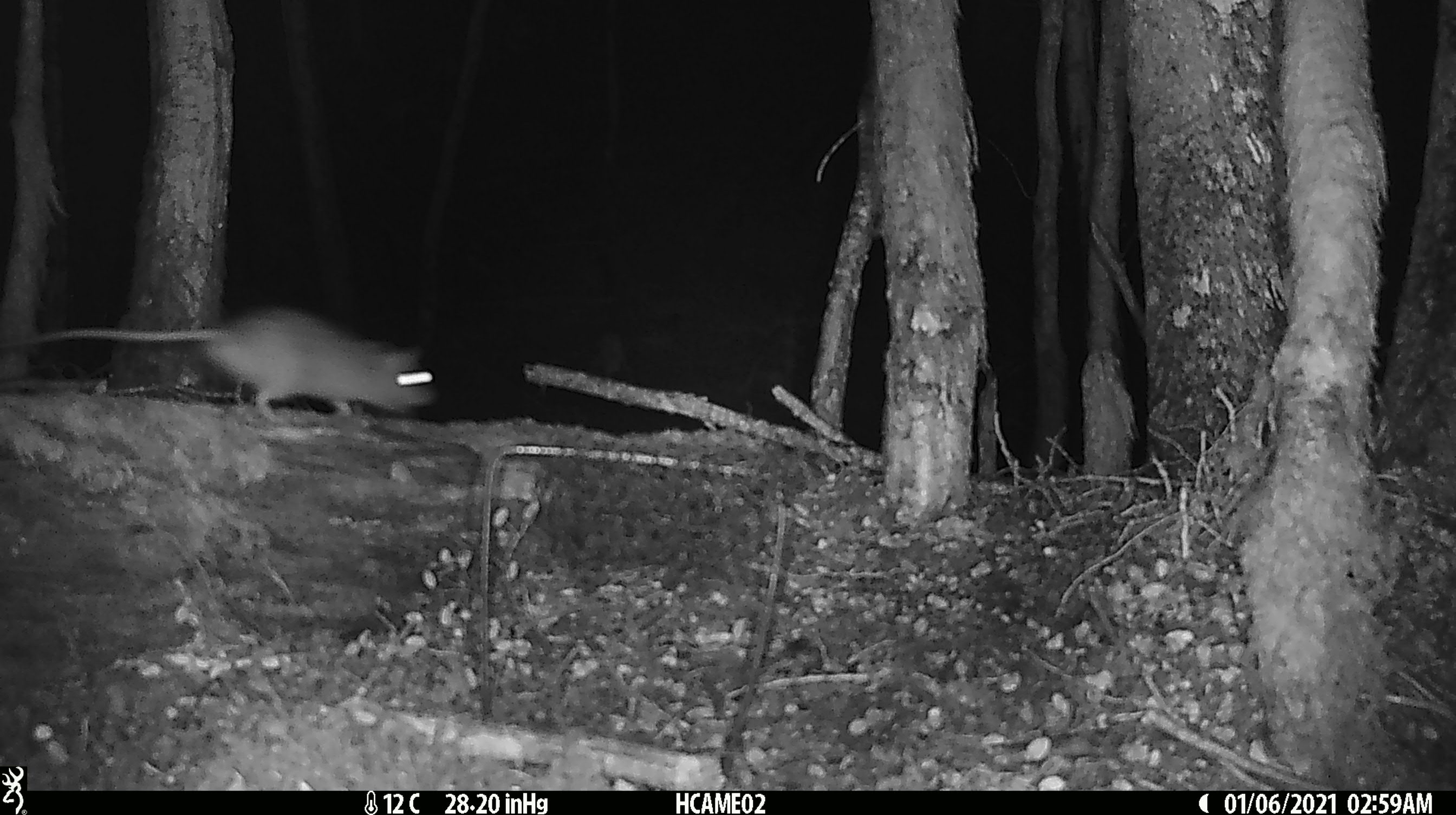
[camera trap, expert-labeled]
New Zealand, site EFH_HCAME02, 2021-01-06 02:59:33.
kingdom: Animalia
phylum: Chordata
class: Mammalia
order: Rodentia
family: Muridae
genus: Rattus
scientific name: Rattus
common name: rat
Rat (Rattus).